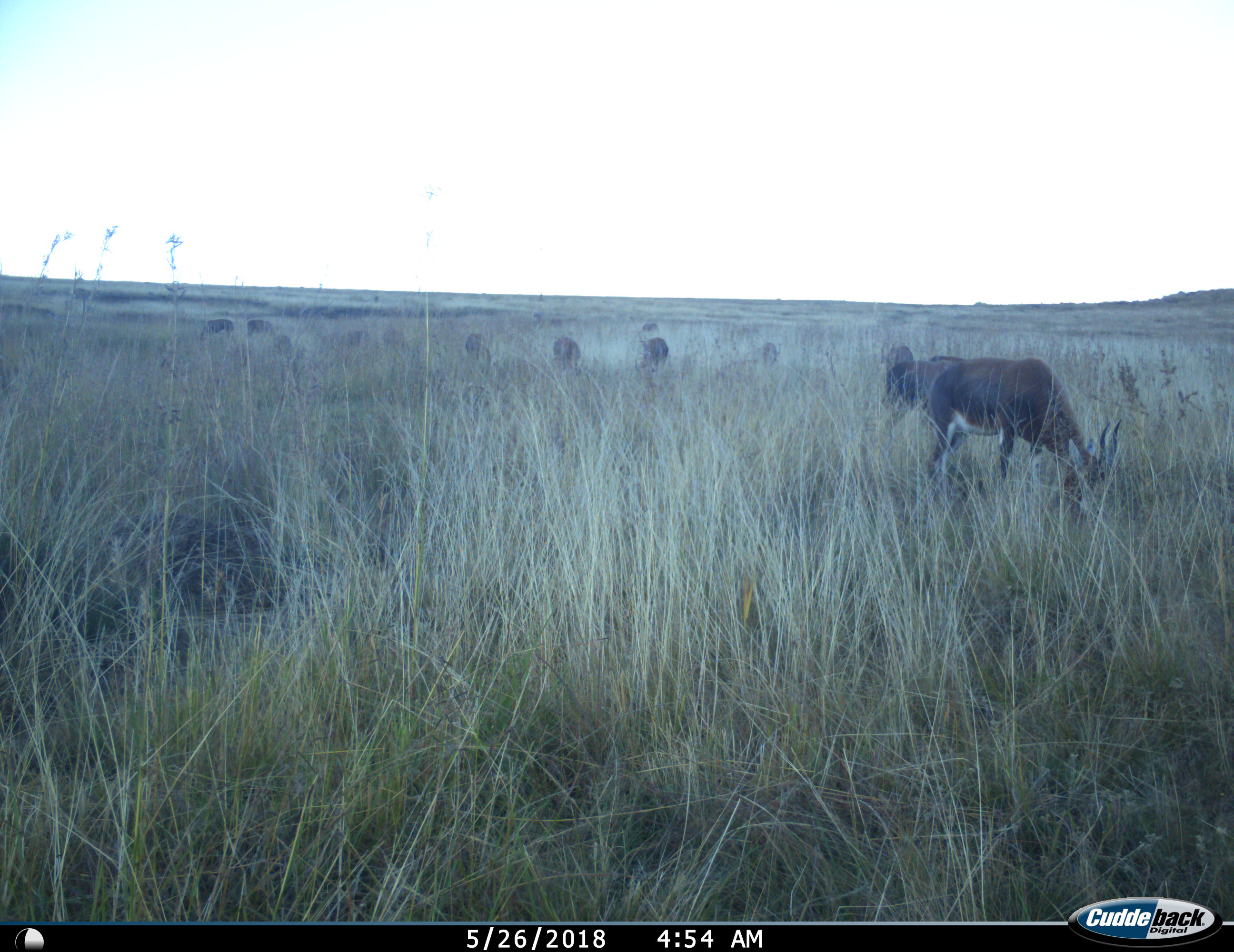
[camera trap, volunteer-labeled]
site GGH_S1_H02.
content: unidentified animal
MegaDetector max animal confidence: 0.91